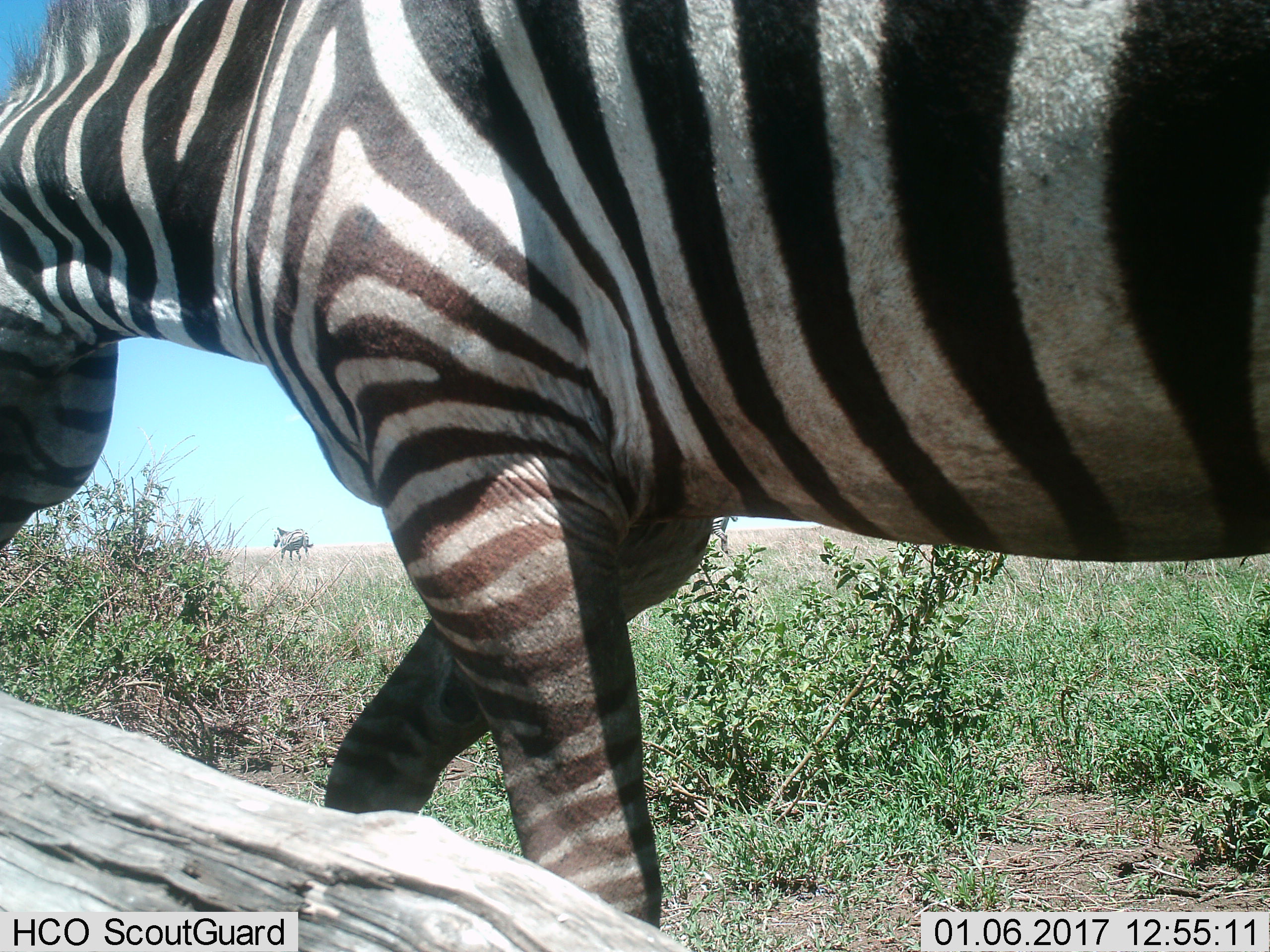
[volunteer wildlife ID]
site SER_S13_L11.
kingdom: Animalia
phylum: Chordata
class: Mammalia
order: Perissodactyla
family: Equidae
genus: Equus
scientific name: Equus quagga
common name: plains zebra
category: zebraplains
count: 2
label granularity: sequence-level